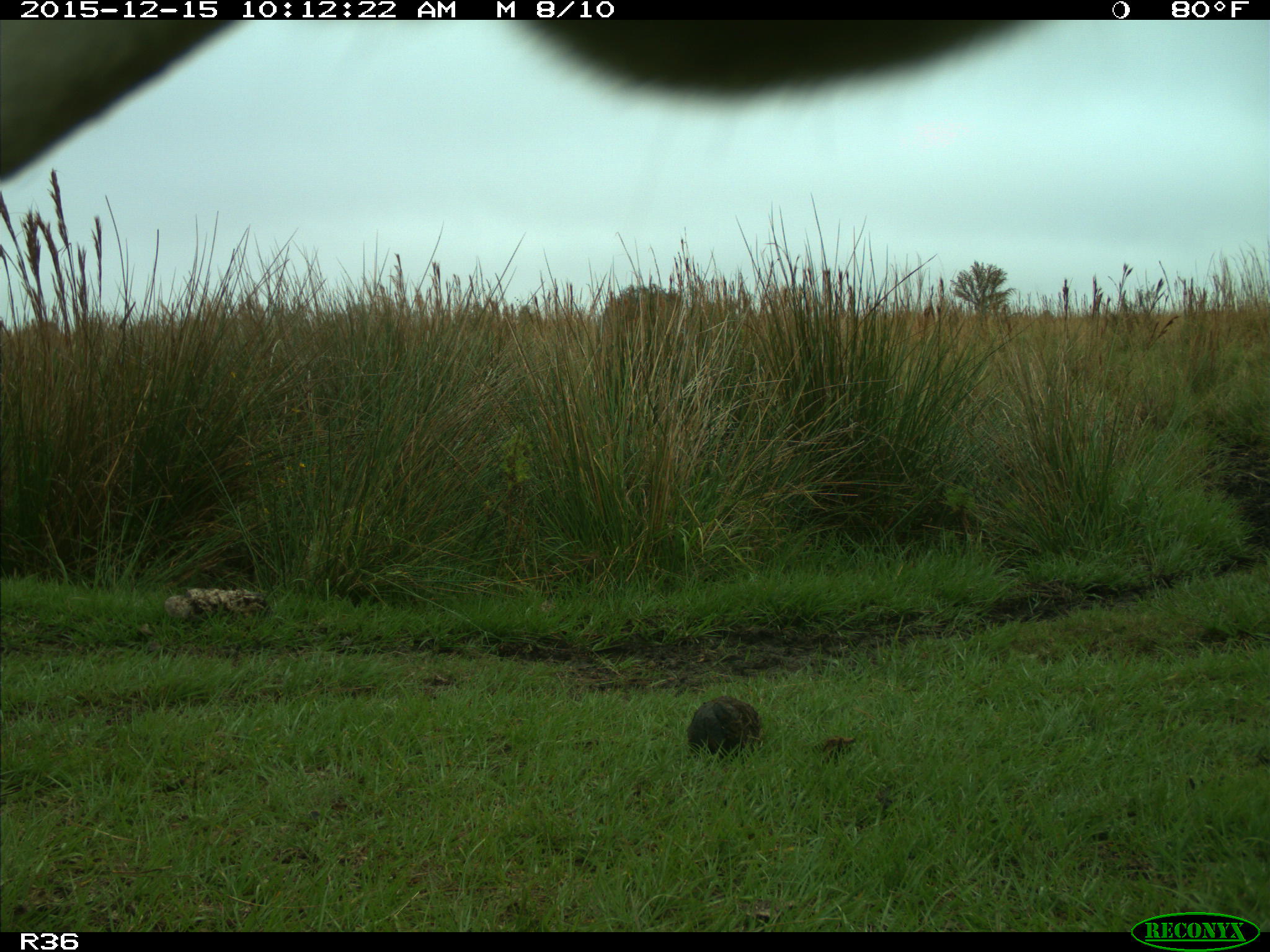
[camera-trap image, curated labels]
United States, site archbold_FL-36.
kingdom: Animalia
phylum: Chordata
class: Mammalia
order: Artiodactyla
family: Bovidae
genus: Bos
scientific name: Bos taurus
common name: domestic cow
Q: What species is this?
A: Bos taurus (domestic cow).